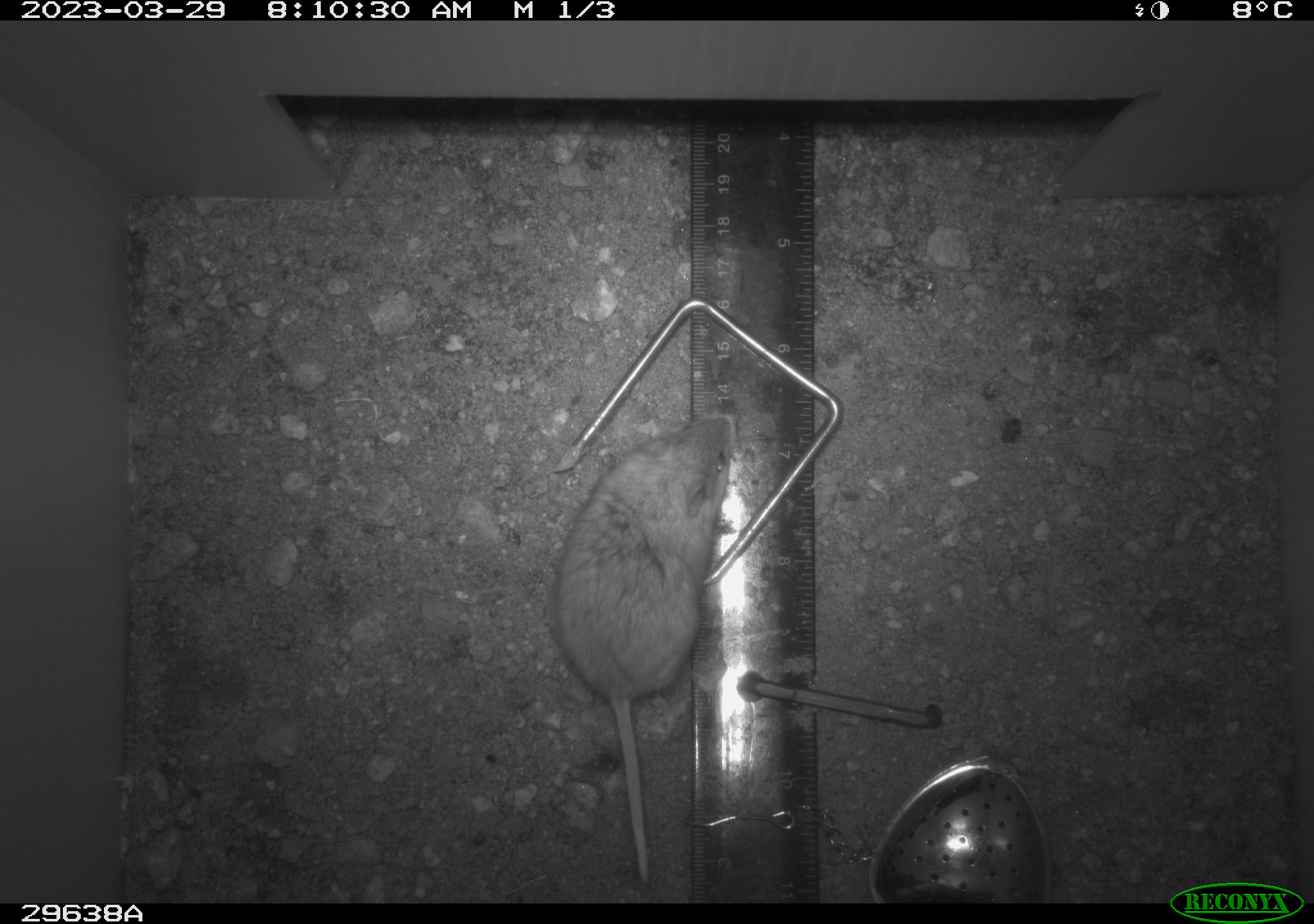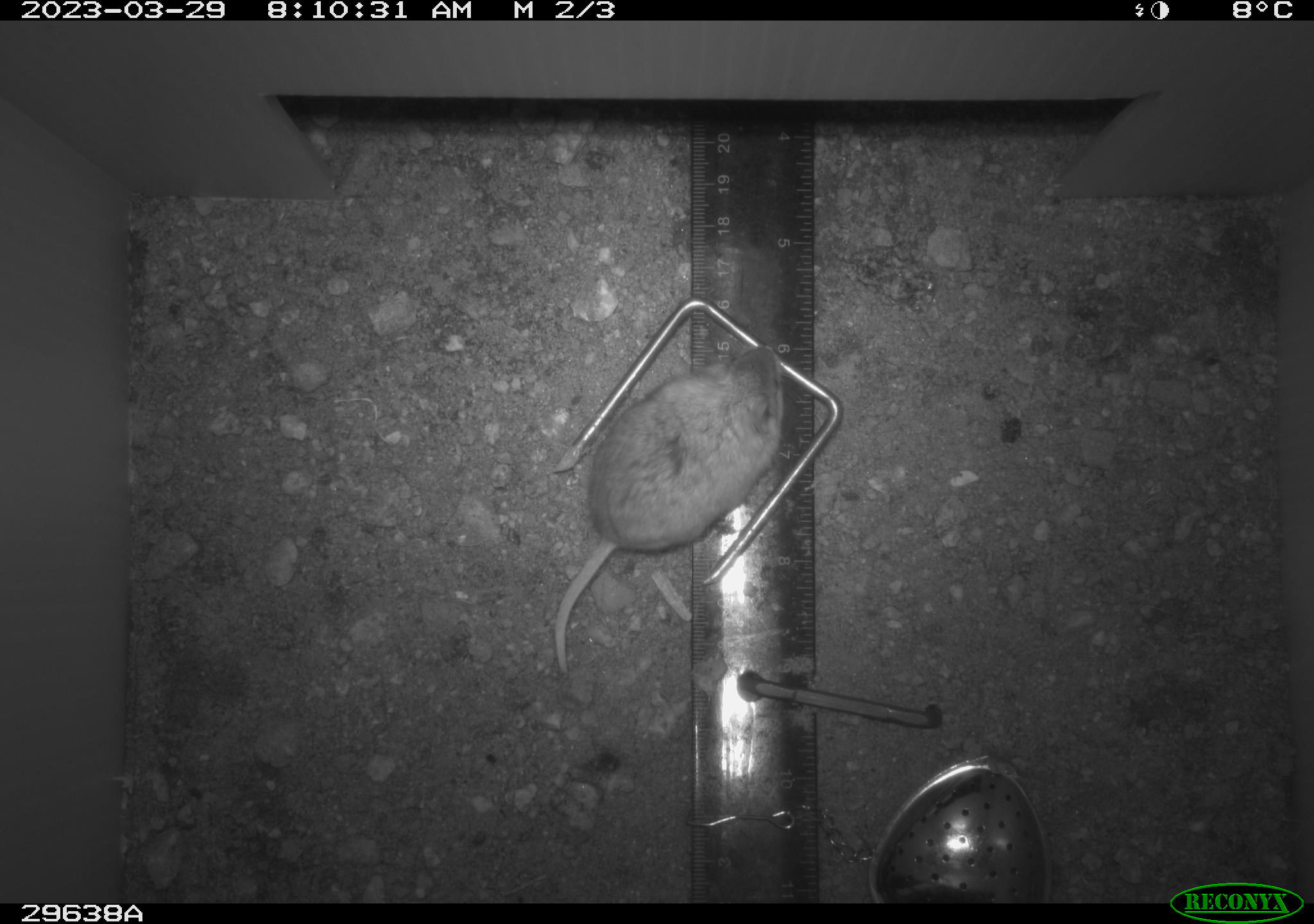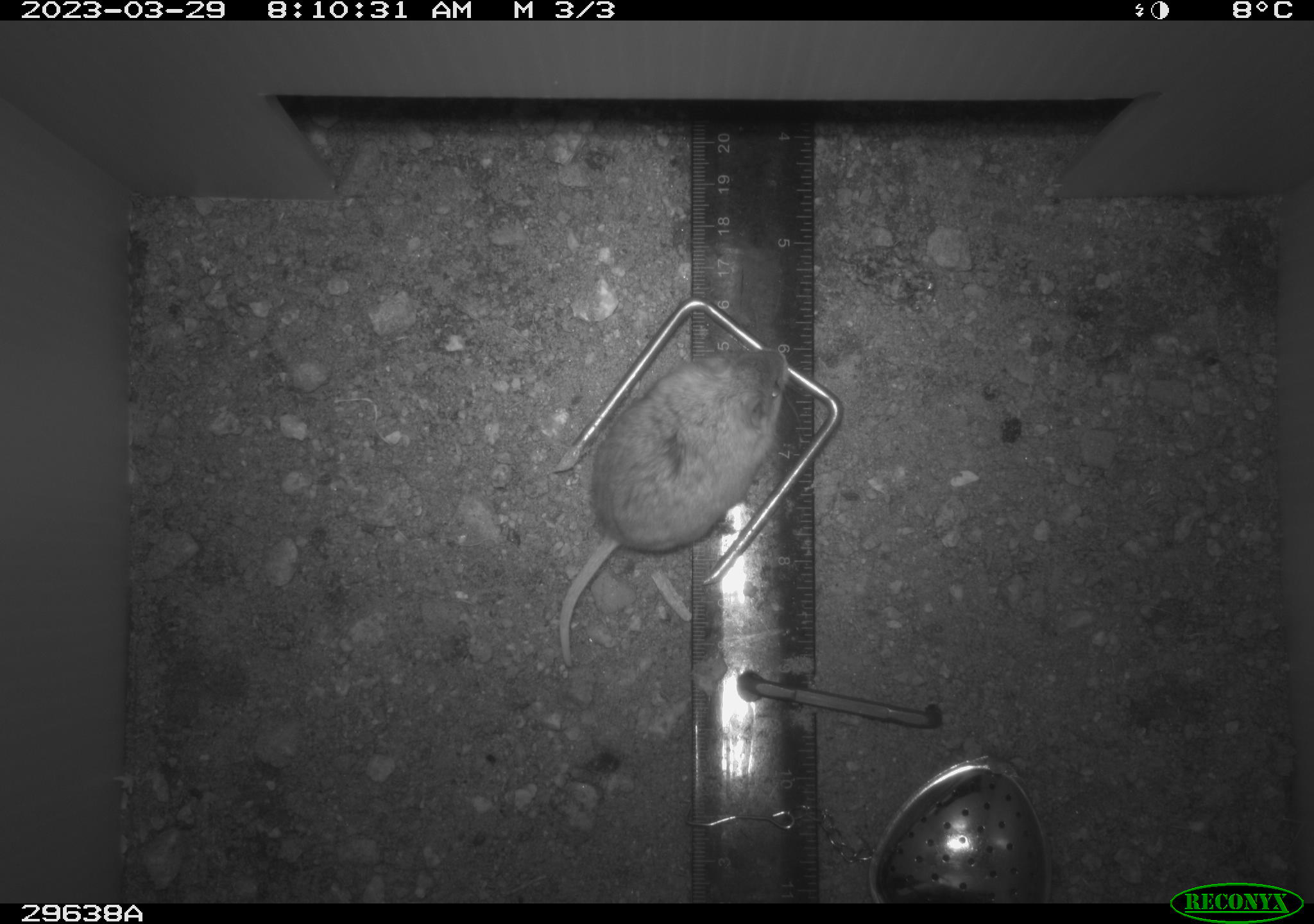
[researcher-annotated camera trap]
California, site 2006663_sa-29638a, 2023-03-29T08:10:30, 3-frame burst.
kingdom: Animalia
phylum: Chordata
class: Mammalia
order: Rodentia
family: Cricetidae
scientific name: Arvicolinae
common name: voles, lemmings, and muskrats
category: arvicolinae subfamily